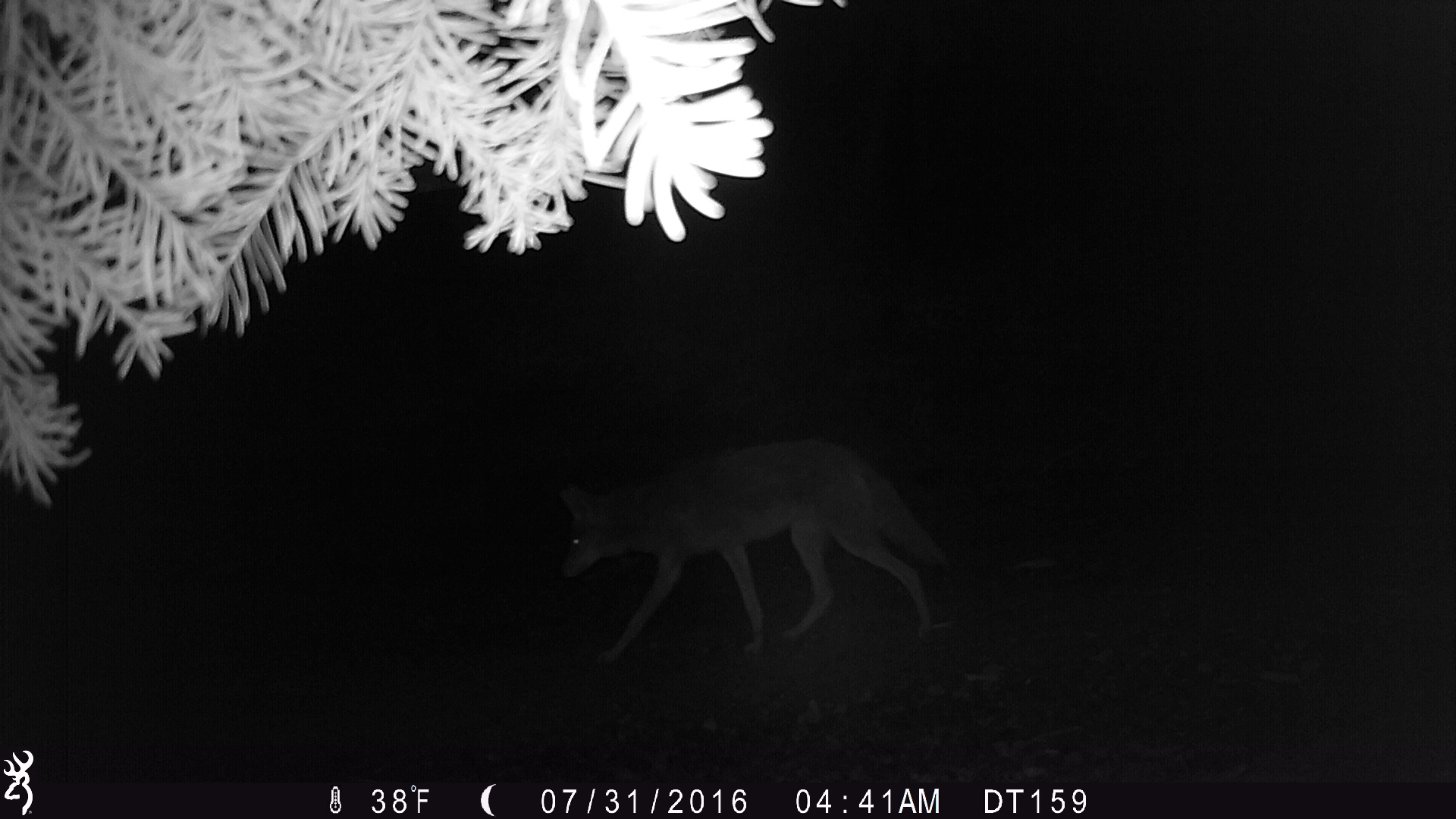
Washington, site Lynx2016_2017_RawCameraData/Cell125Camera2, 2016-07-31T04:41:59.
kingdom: Animalia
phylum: Chordata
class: Mammalia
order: Carnivora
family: Canidae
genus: Canis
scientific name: Canis latrans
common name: coyote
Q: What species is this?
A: Canis latrans (coyote).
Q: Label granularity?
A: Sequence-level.